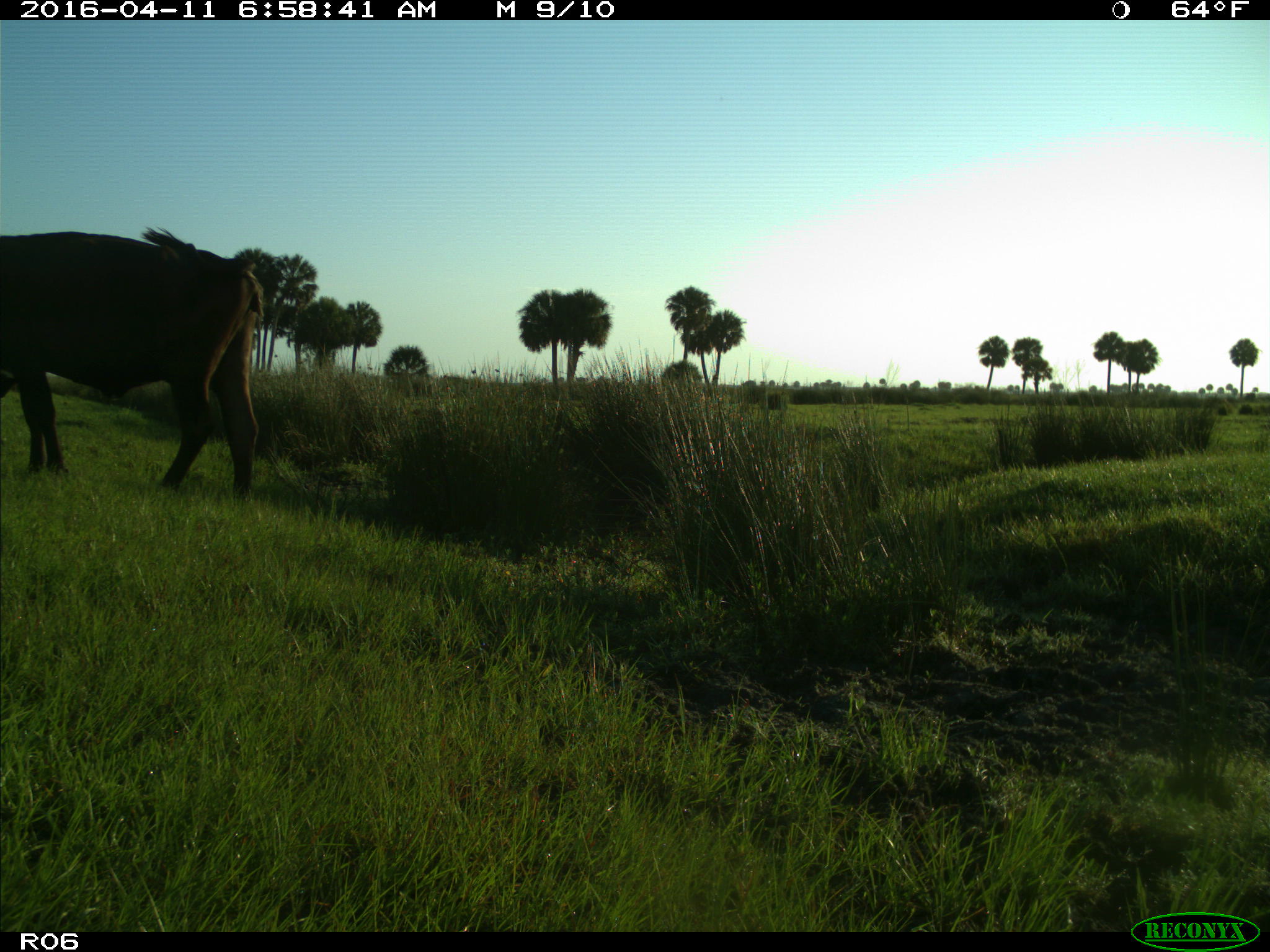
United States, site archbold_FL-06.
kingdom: Animalia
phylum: Chordata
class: Mammalia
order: Artiodactyla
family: Bovidae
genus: Bos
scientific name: Bos taurus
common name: domestic cow